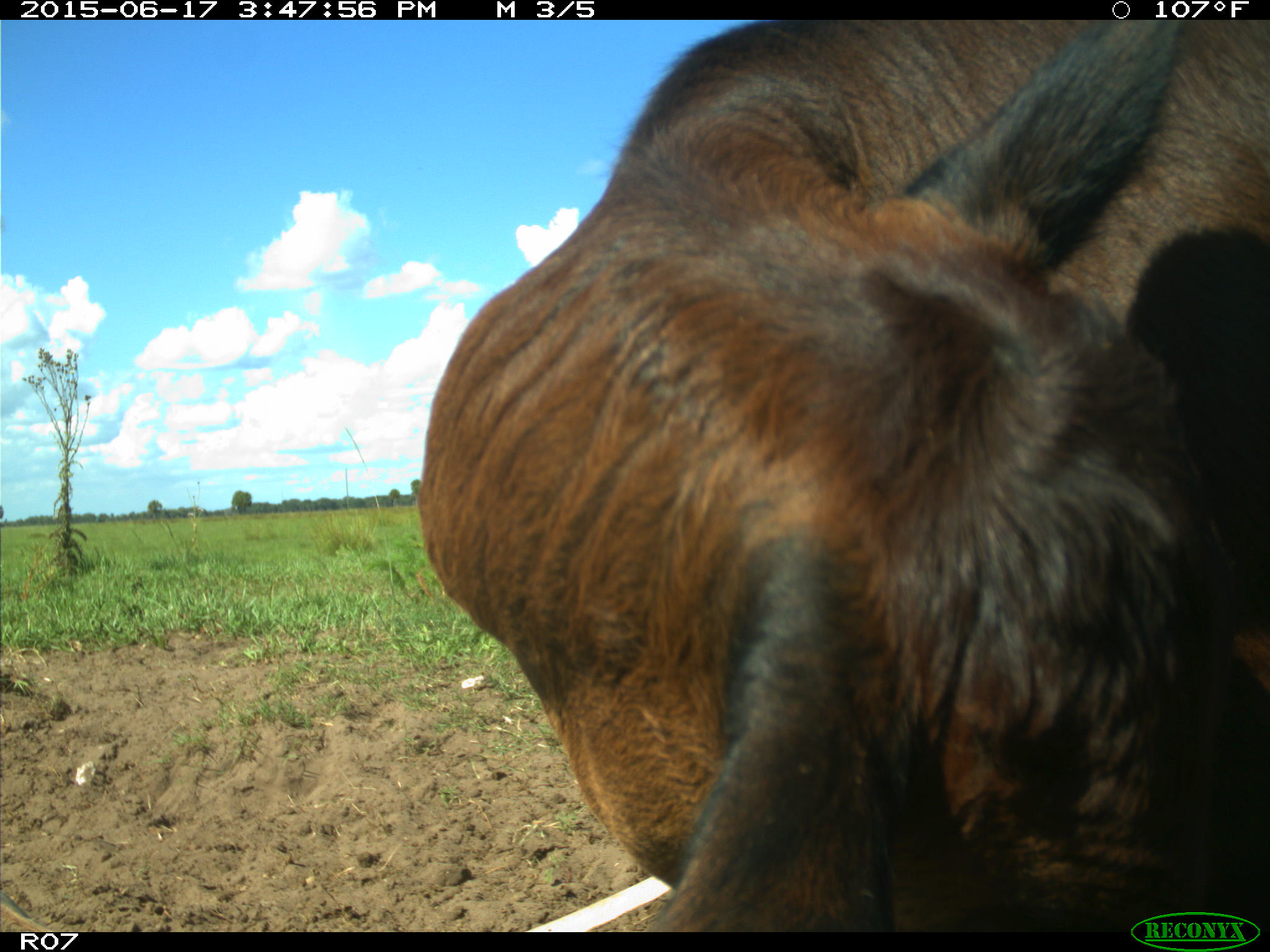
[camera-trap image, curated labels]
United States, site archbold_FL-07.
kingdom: Animalia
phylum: Chordata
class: Mammalia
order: Artiodactyla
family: Bovidae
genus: Bos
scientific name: Bos taurus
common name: domestic cow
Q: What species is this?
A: Bos taurus (domestic cow).